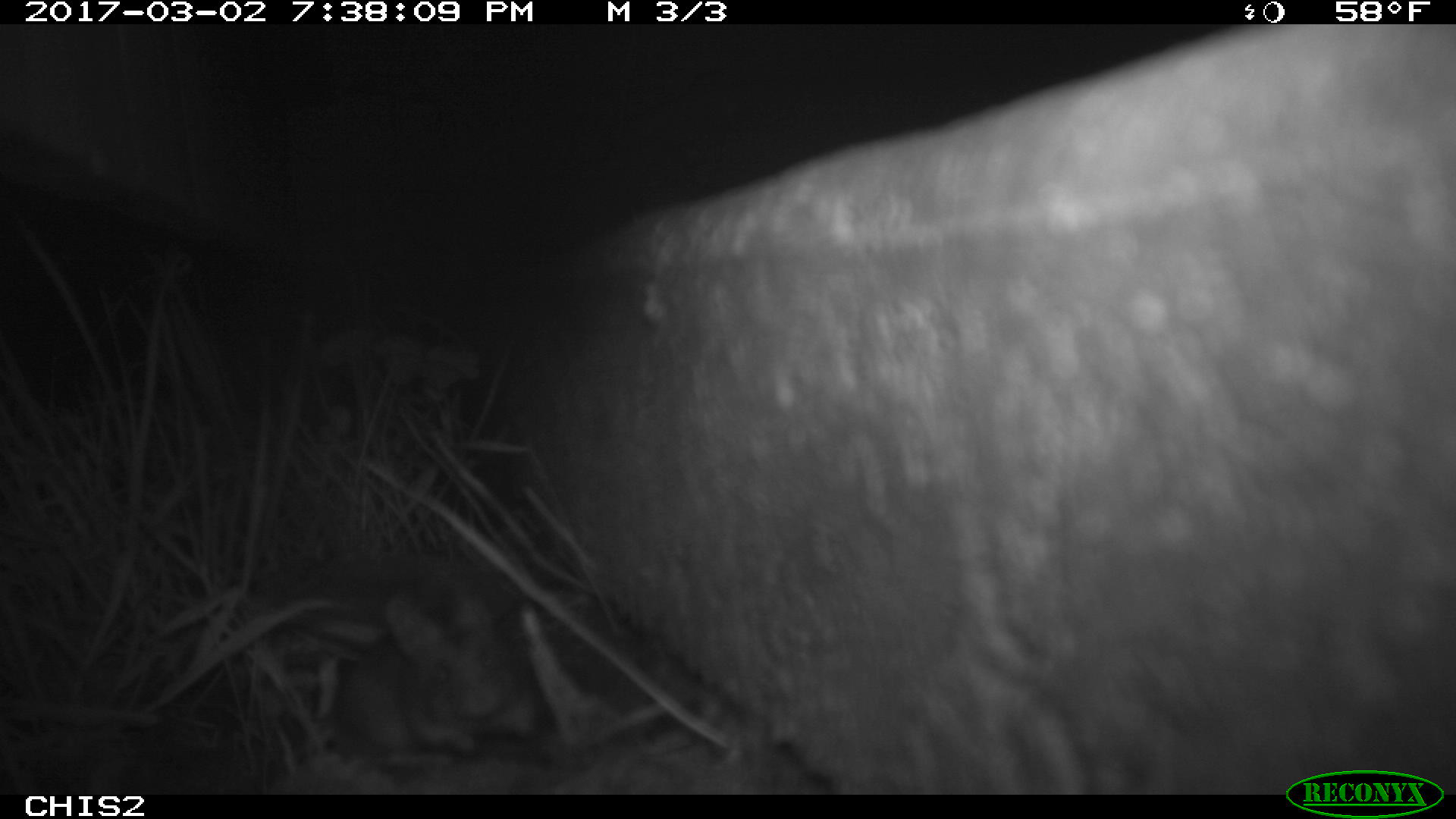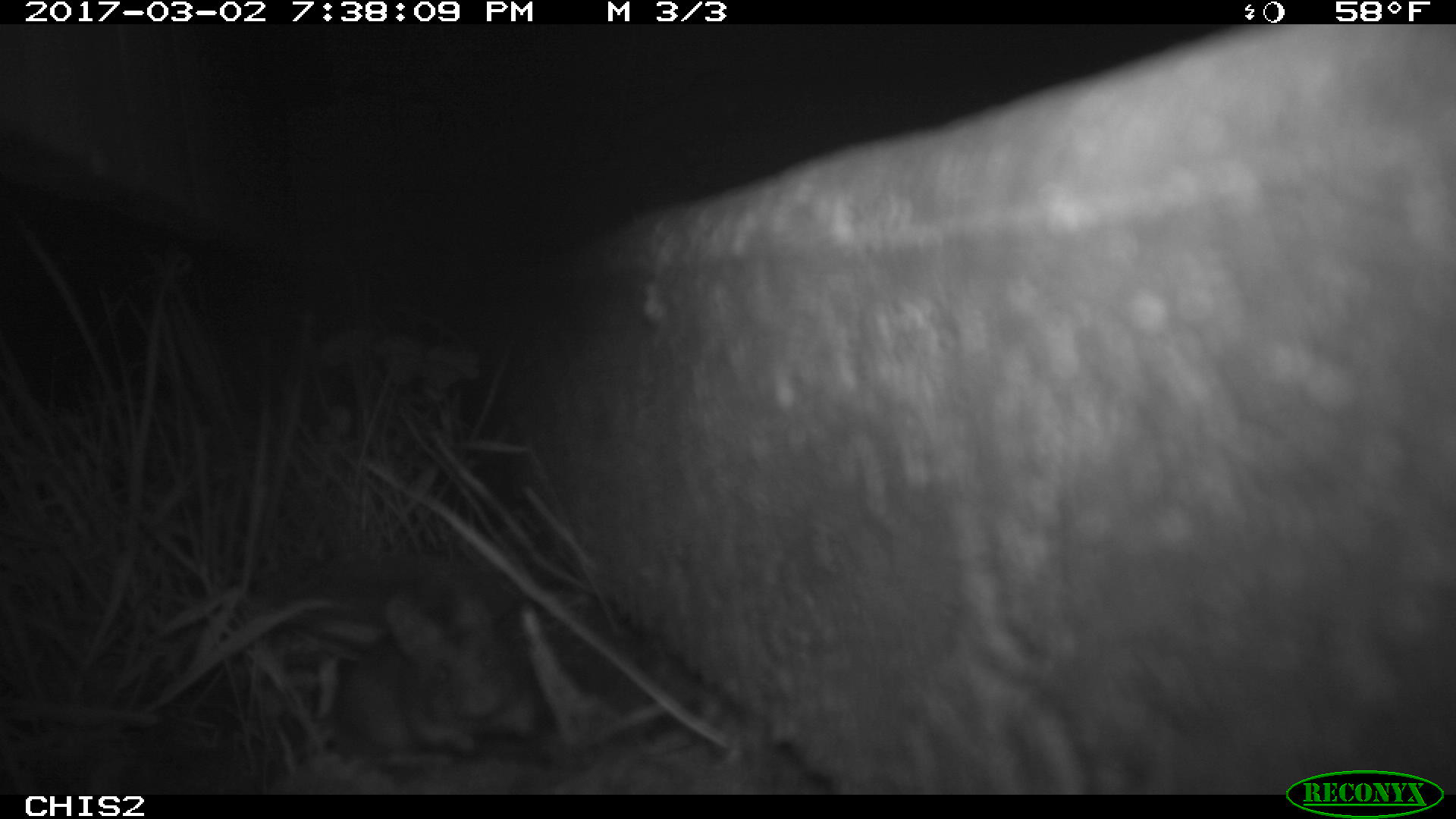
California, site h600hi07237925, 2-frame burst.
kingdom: Animalia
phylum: Chordata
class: Mammalia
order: Rodentia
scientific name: Rodentia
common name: rodent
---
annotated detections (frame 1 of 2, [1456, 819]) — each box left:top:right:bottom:
rodent: 281:592:537:770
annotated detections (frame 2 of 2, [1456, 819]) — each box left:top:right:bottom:
rodent: 337:582:537:753